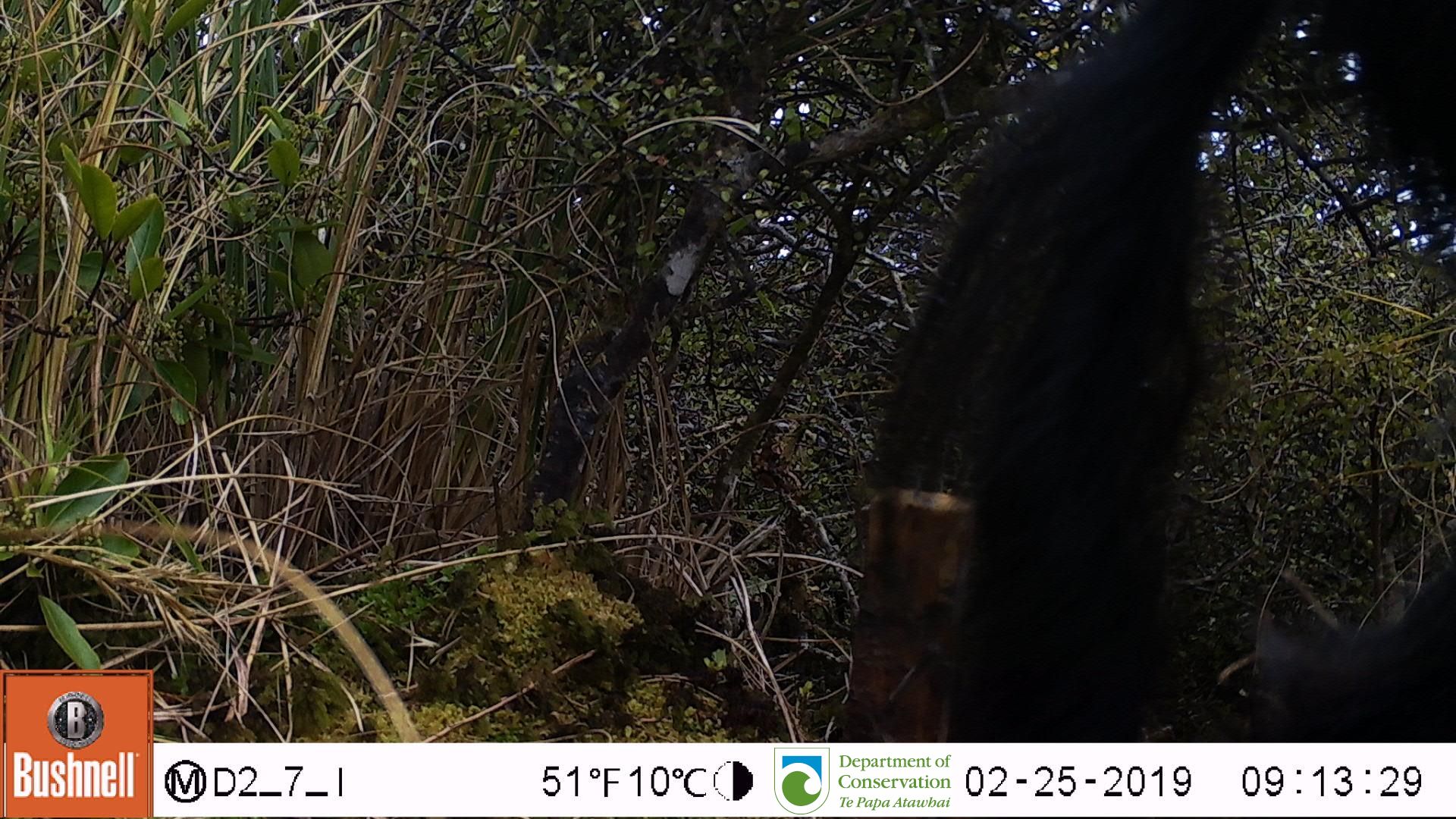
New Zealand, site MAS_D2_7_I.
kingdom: Animalia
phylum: Chordata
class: Mammalia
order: Artiodactyla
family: Suidae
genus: Sus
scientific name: Sus scrofa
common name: pig